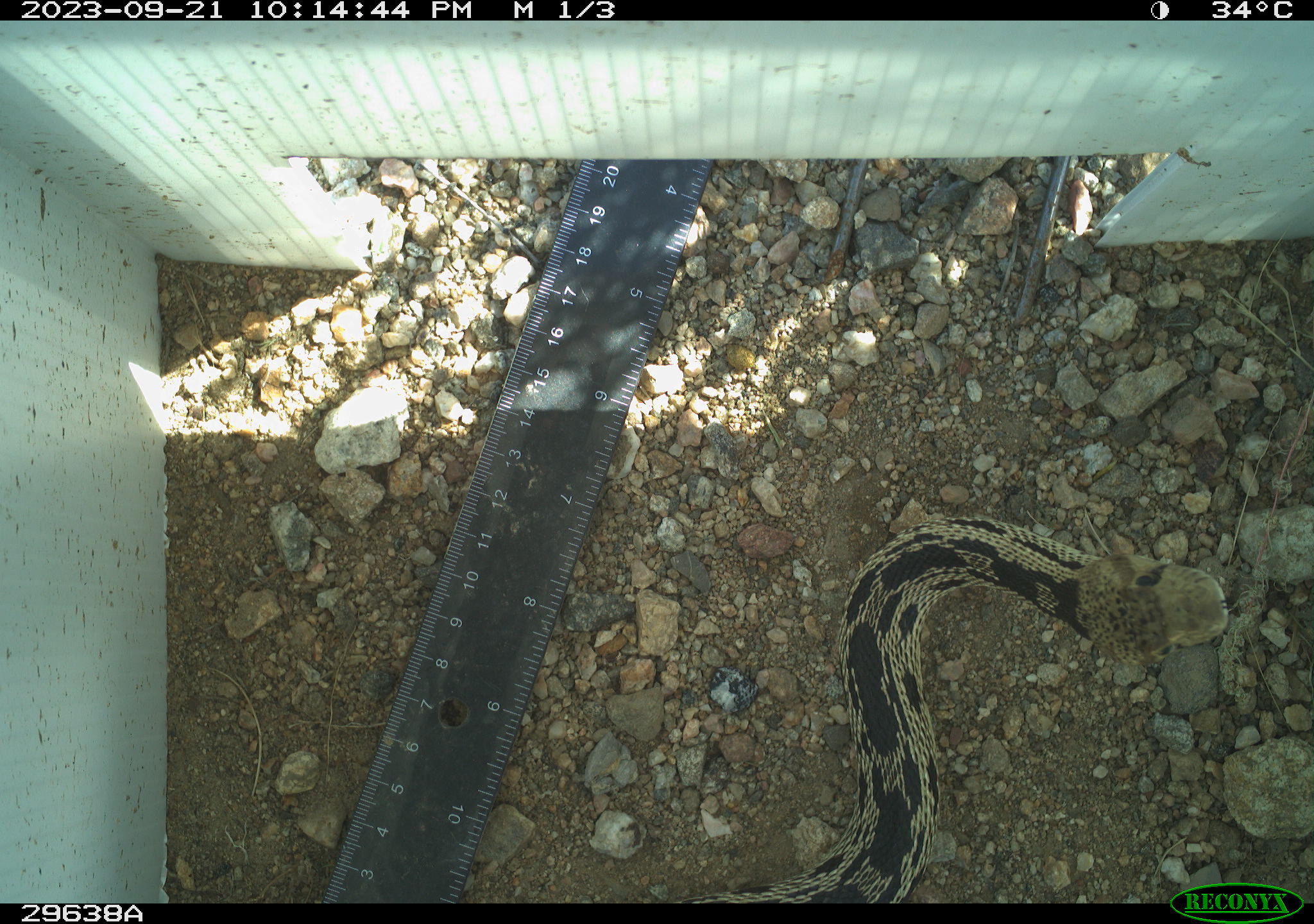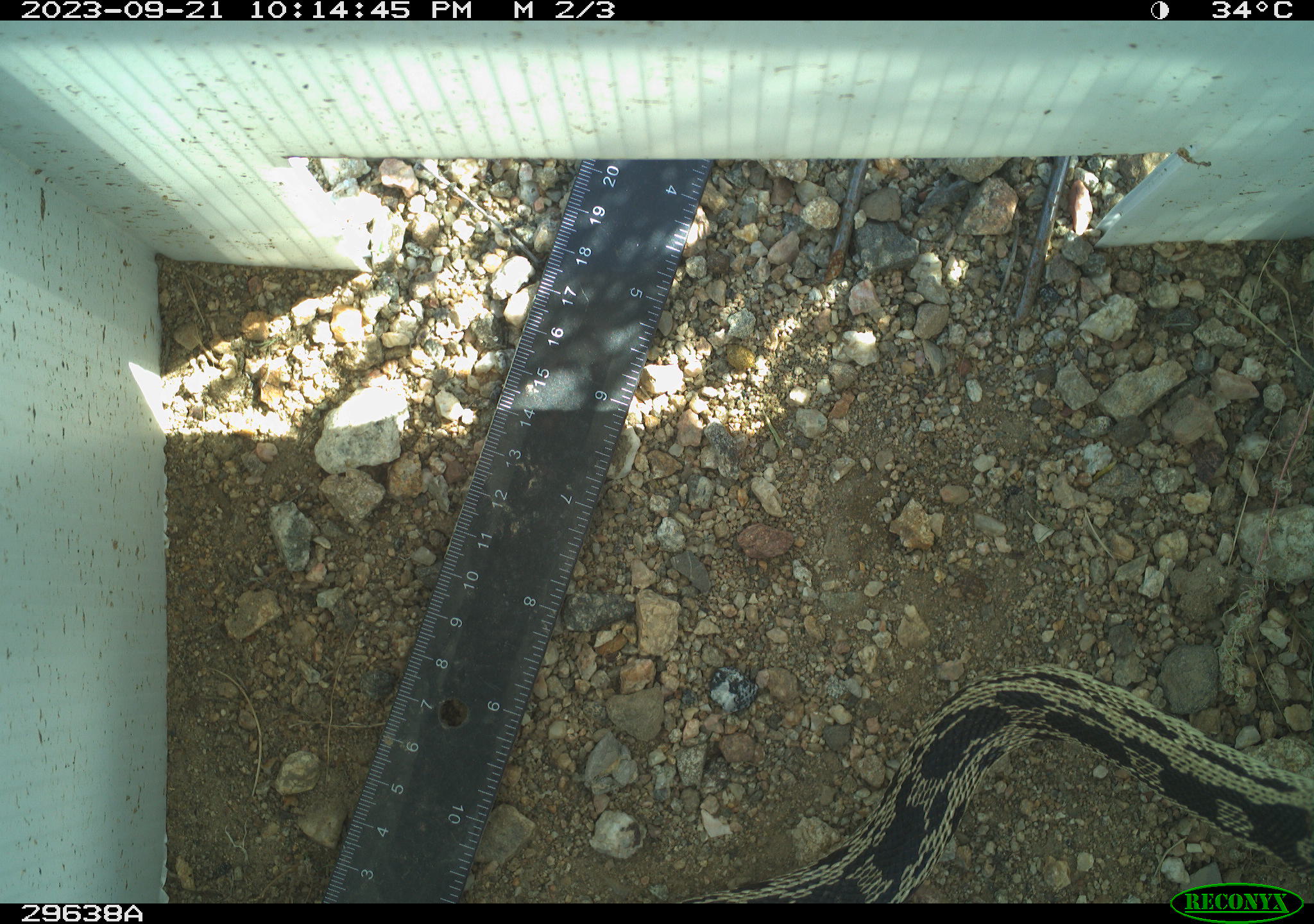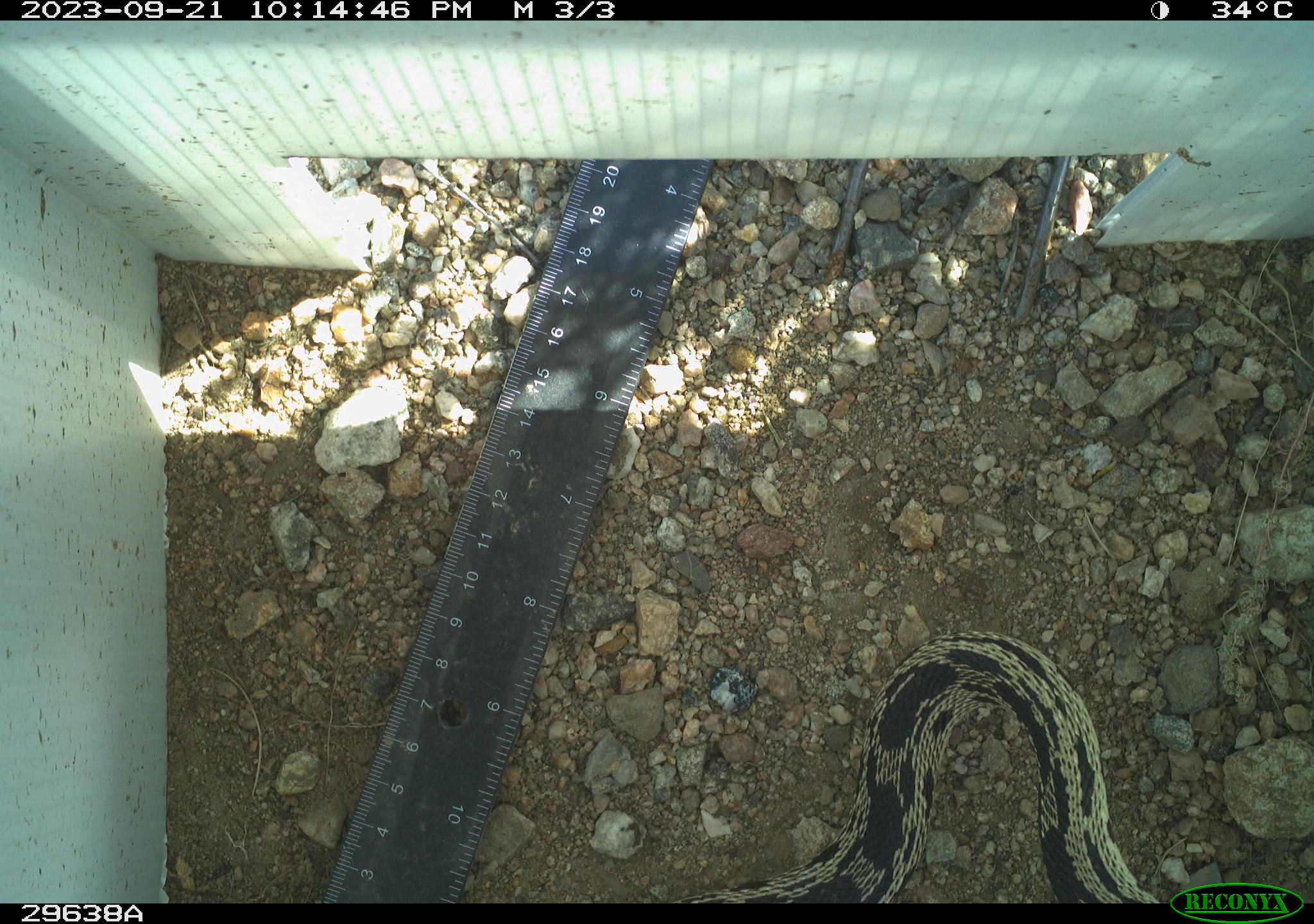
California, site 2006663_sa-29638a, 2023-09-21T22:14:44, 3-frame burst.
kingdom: Animalia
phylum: Chordata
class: Reptilia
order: Squamata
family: Colubridae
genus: Pituophis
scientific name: Pituophis catenifer catenifer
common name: pacific gophersnake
Pacific gophersnake (Pituophis catenifer catenifer).